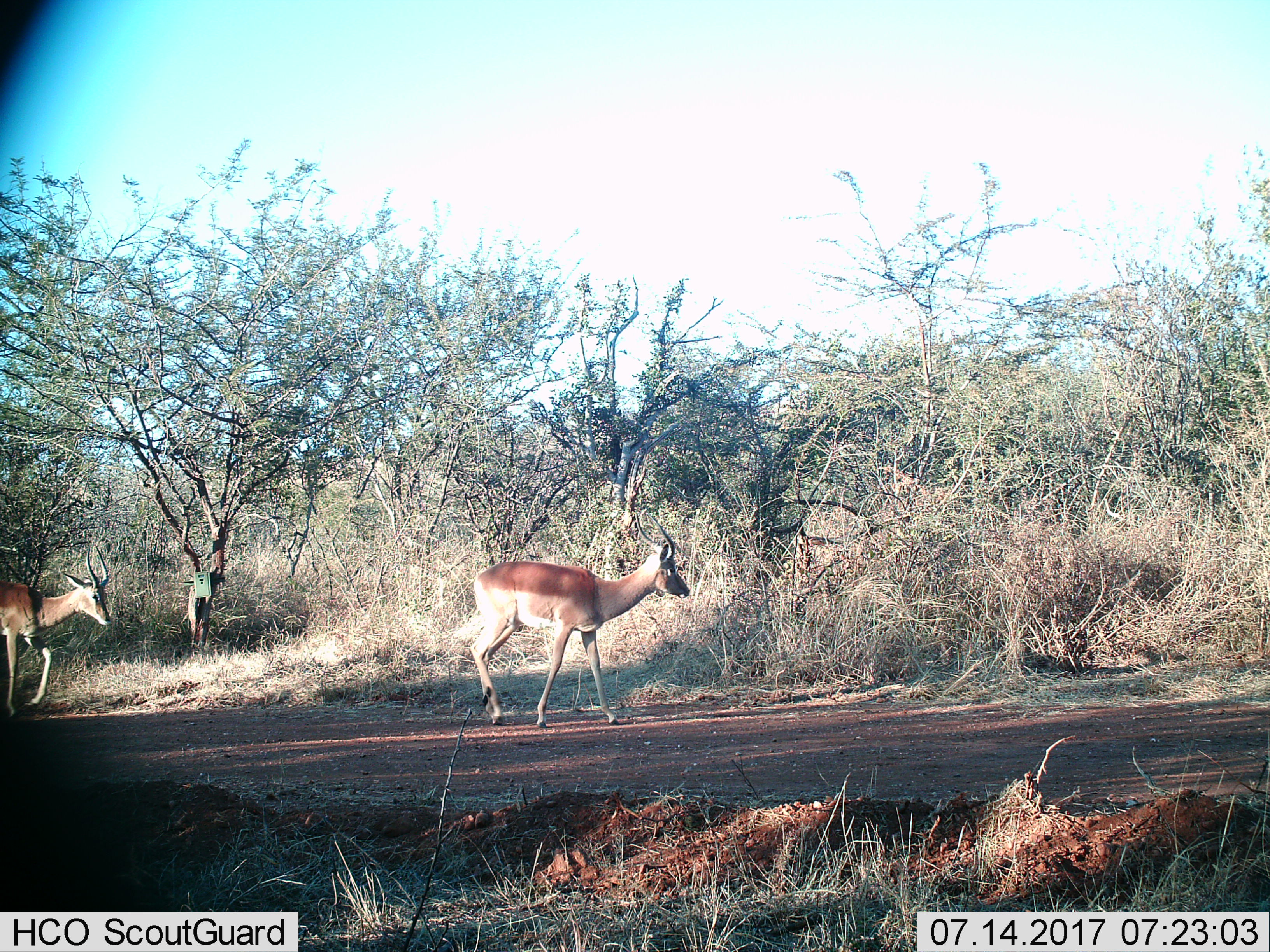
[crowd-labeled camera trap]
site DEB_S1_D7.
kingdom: Animalia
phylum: Chordata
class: Mammalia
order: Artiodactyla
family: Bovidae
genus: Aepyceros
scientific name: Aepyceros melampus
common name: impala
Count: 2.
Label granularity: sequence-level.